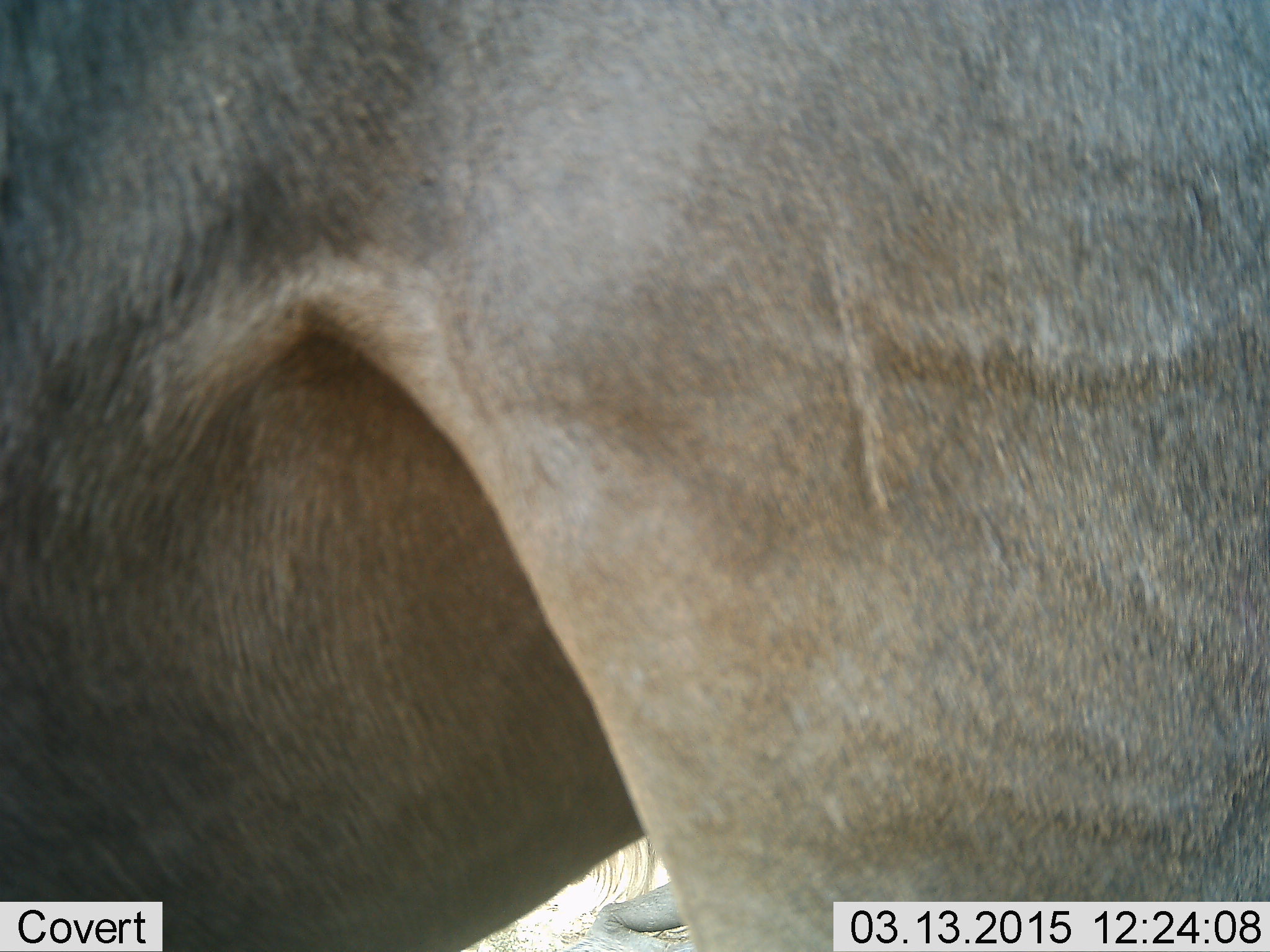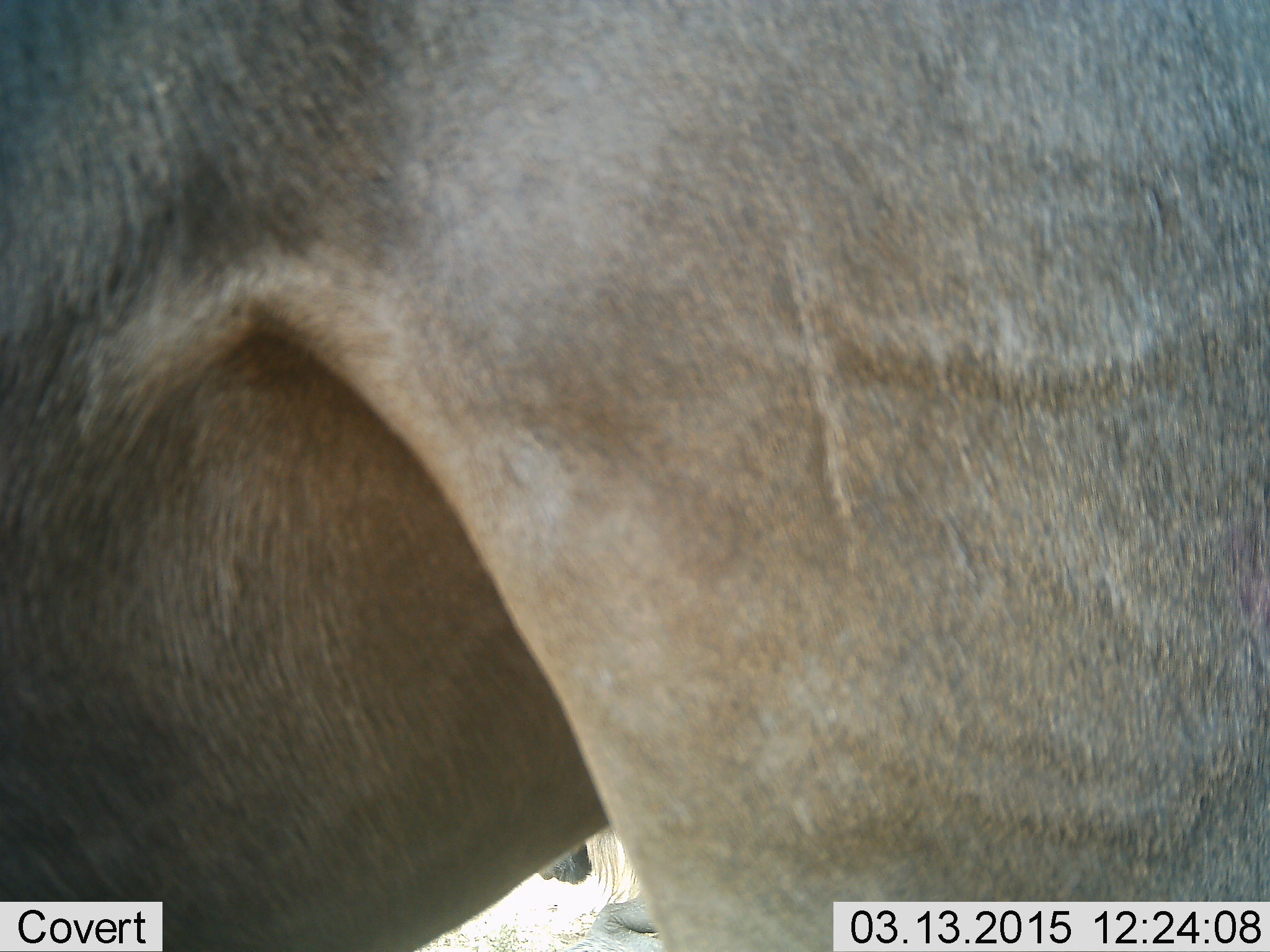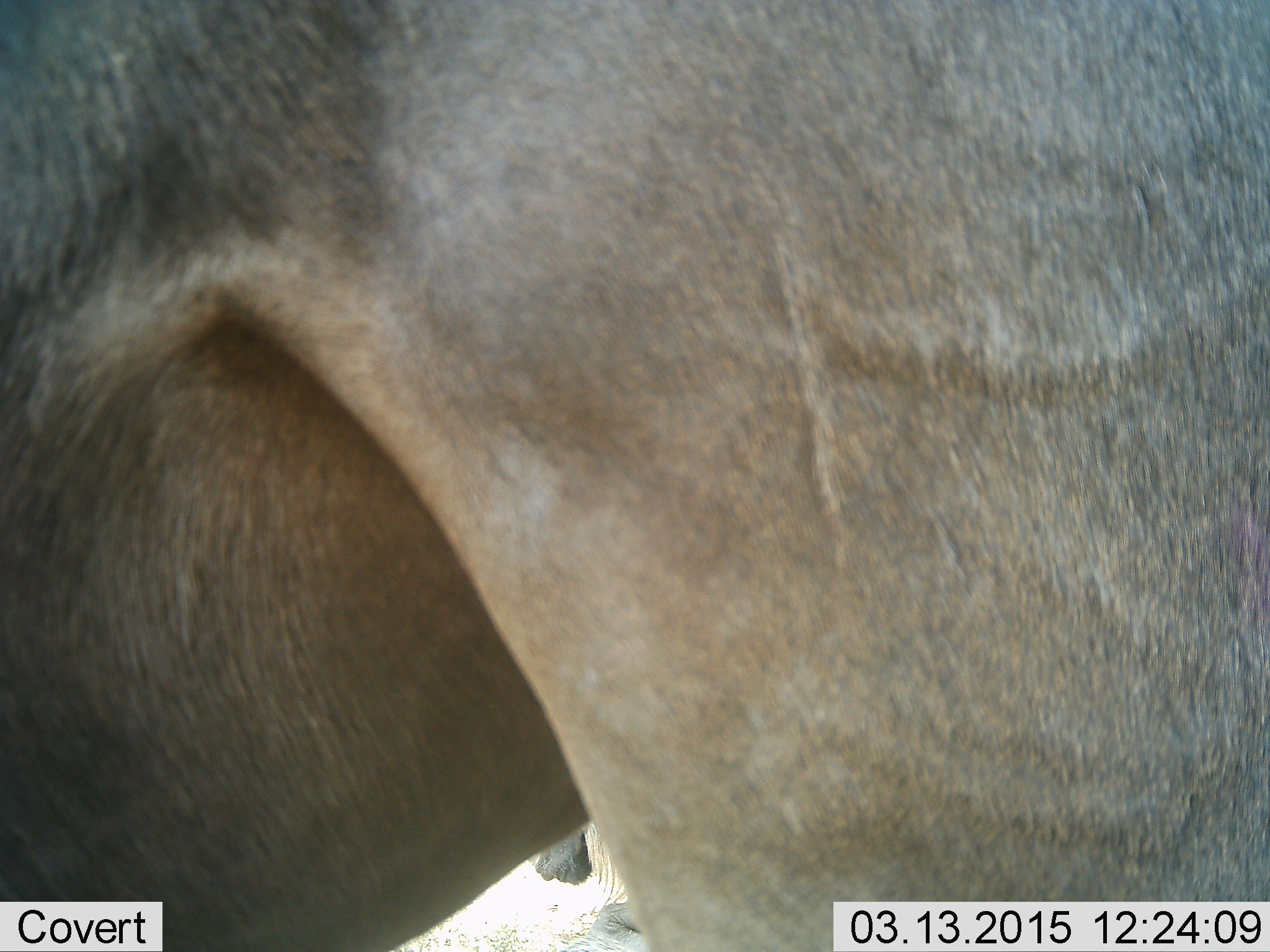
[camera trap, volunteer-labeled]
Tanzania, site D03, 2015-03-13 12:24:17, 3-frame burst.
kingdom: Animalia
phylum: Chordata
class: Mammalia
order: Artiodactyla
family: Bovidae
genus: Connochaetes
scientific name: Connochaetes taurinus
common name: blue wildebeest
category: wildebeest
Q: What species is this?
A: Wildebeest (blue wildebeest) (Connochaetes taurinus).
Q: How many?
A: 2.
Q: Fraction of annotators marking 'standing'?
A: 100%.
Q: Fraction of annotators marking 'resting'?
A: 10%.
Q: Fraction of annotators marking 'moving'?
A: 0%.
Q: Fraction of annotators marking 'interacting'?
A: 0%.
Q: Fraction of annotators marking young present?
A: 0%.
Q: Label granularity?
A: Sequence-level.